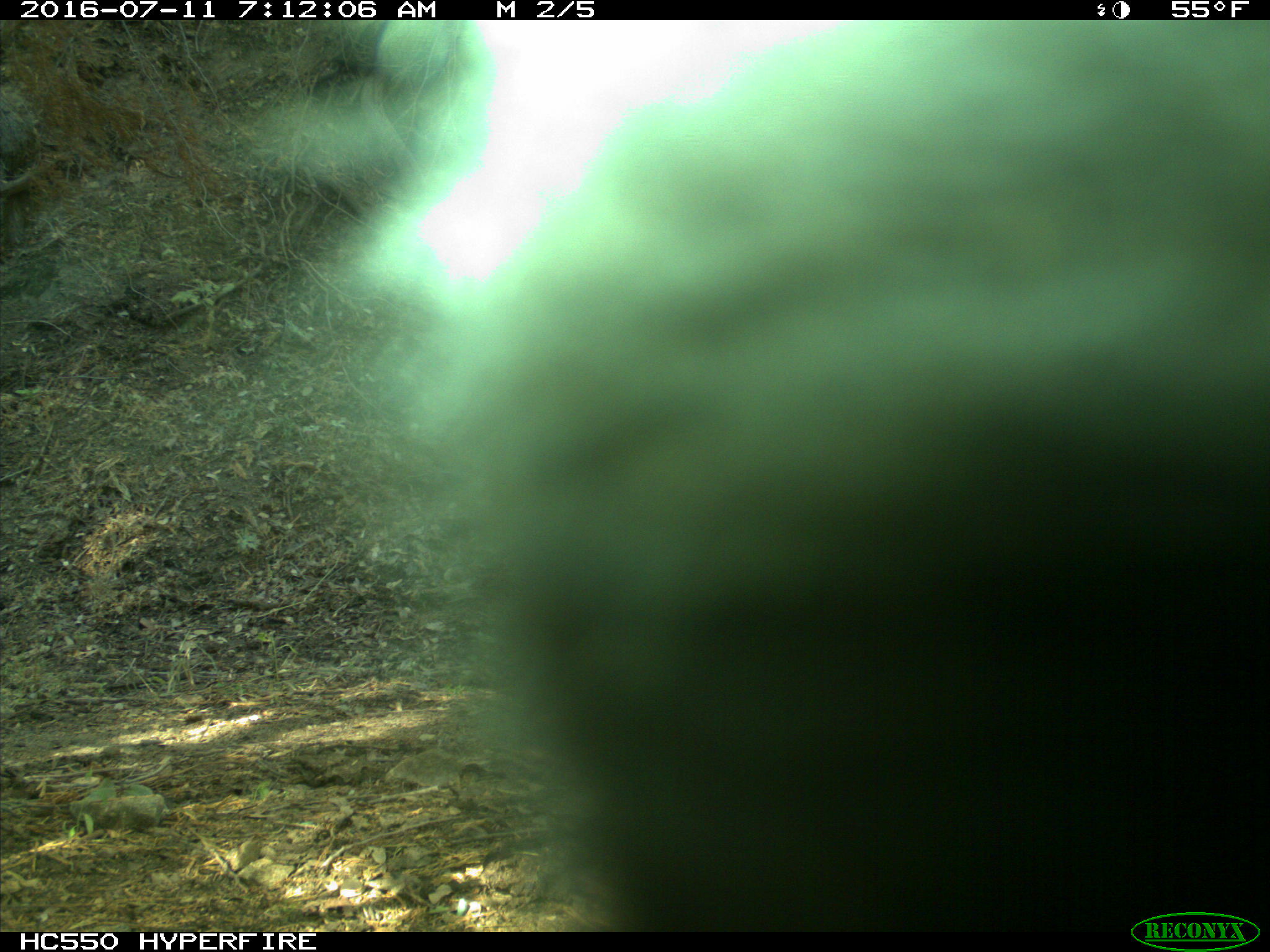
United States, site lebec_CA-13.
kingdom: Animalia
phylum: Chordata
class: Mammalia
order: Carnivora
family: Ursidae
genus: Ursus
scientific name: Ursus americanus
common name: american black bear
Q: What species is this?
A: Ursus americanus (american black bear).